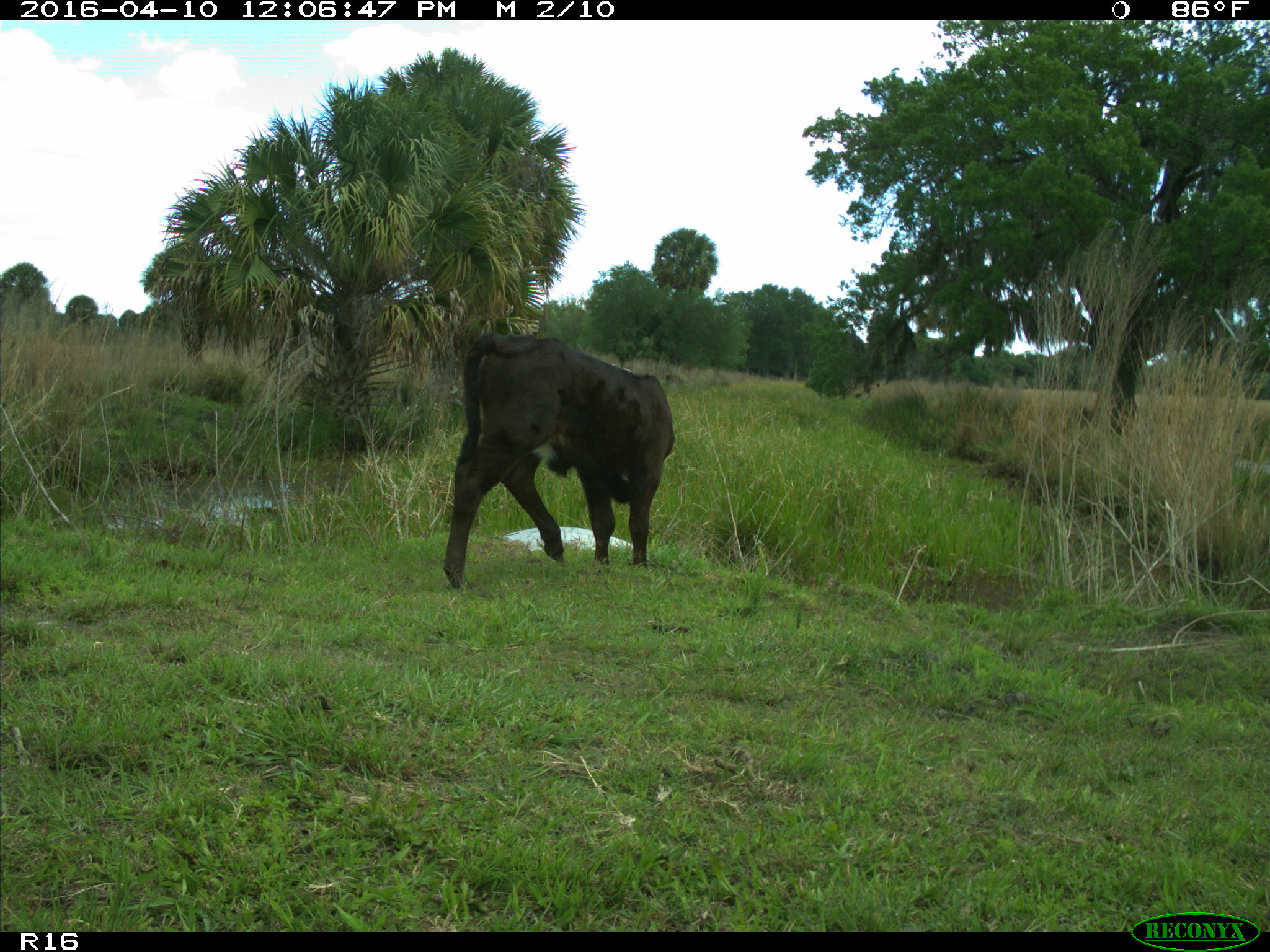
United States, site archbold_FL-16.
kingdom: Animalia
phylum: Chordata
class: Mammalia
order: Artiodactyla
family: Bovidae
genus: Bos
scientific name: Bos taurus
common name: domestic cow